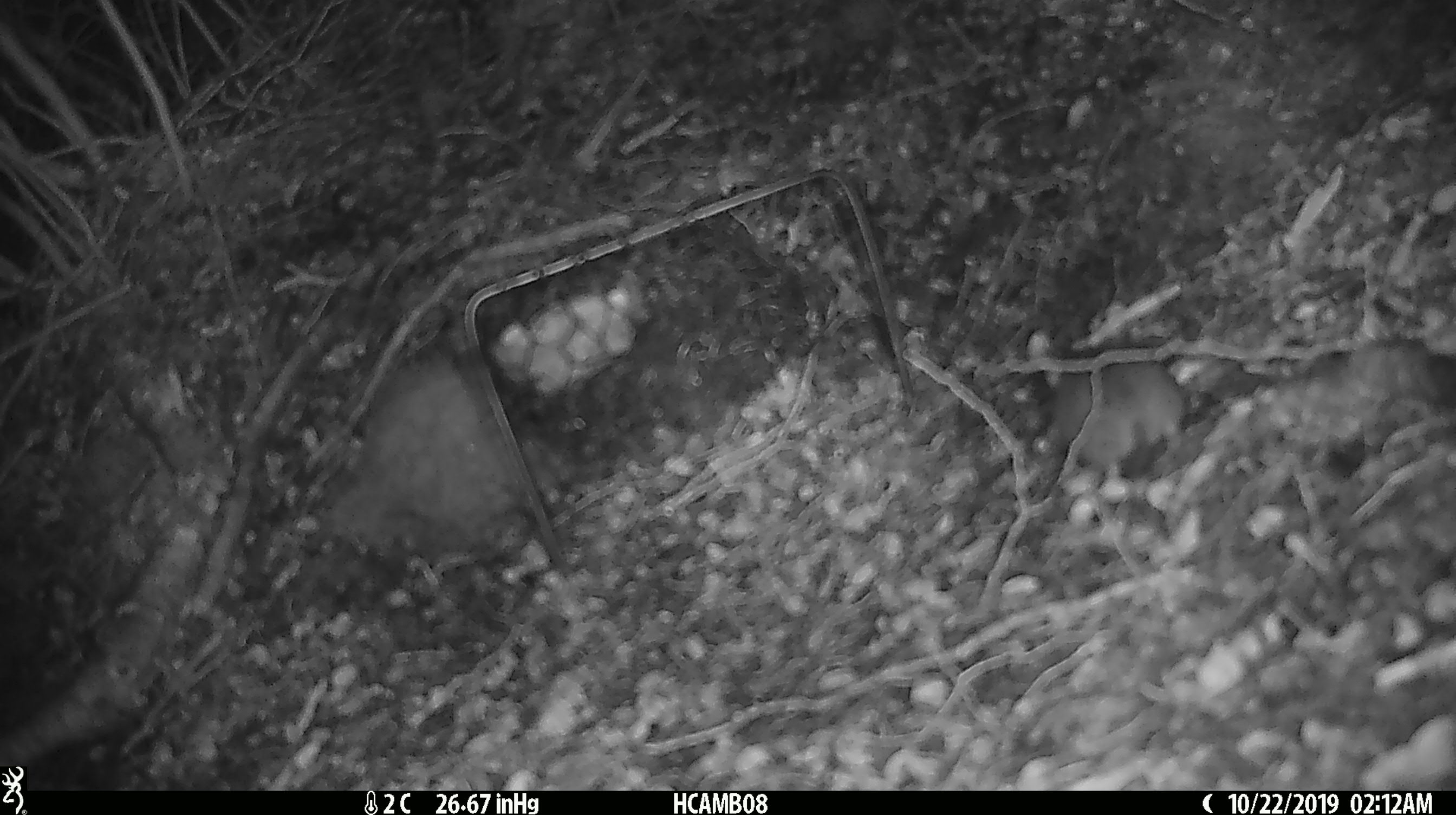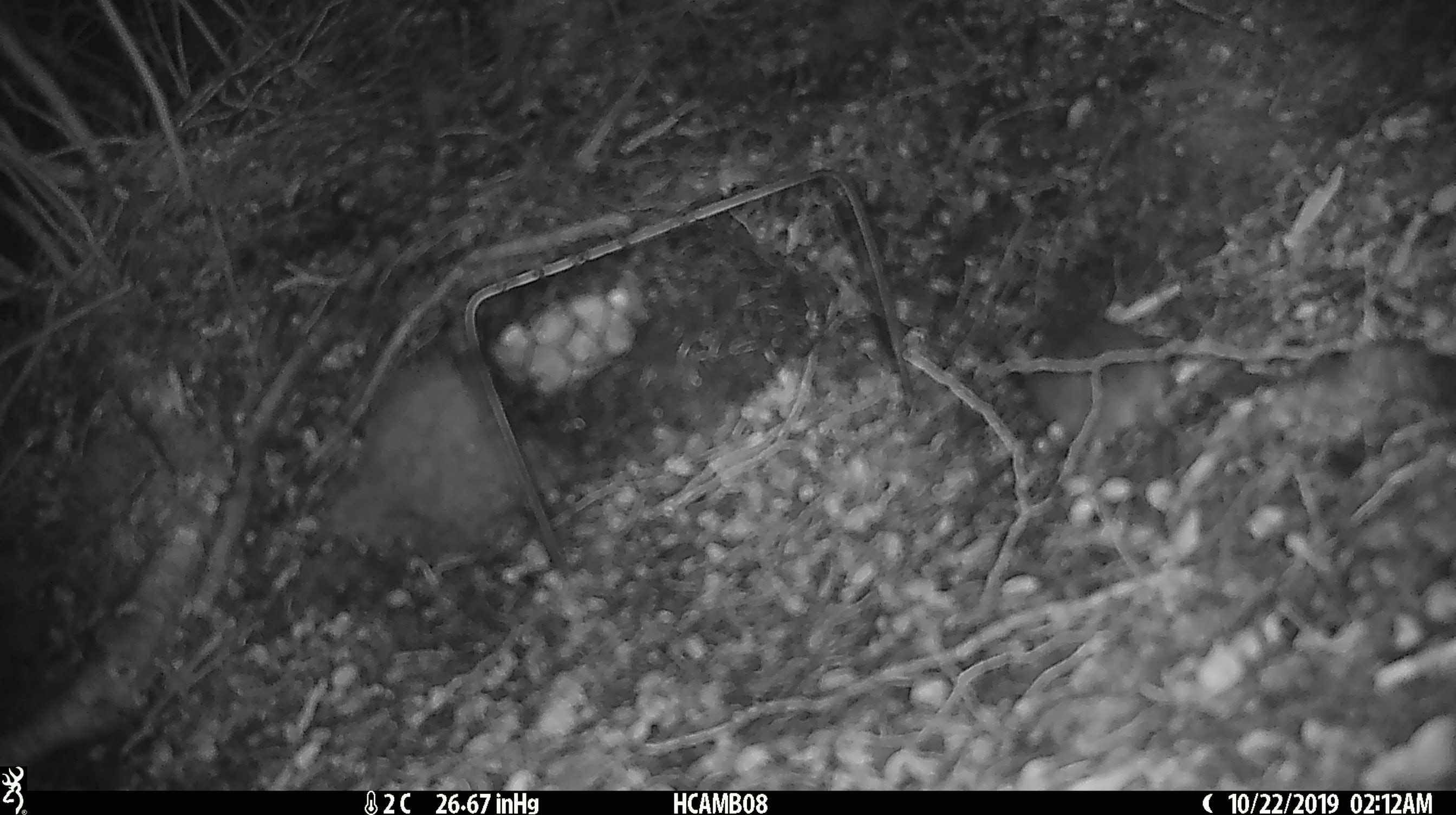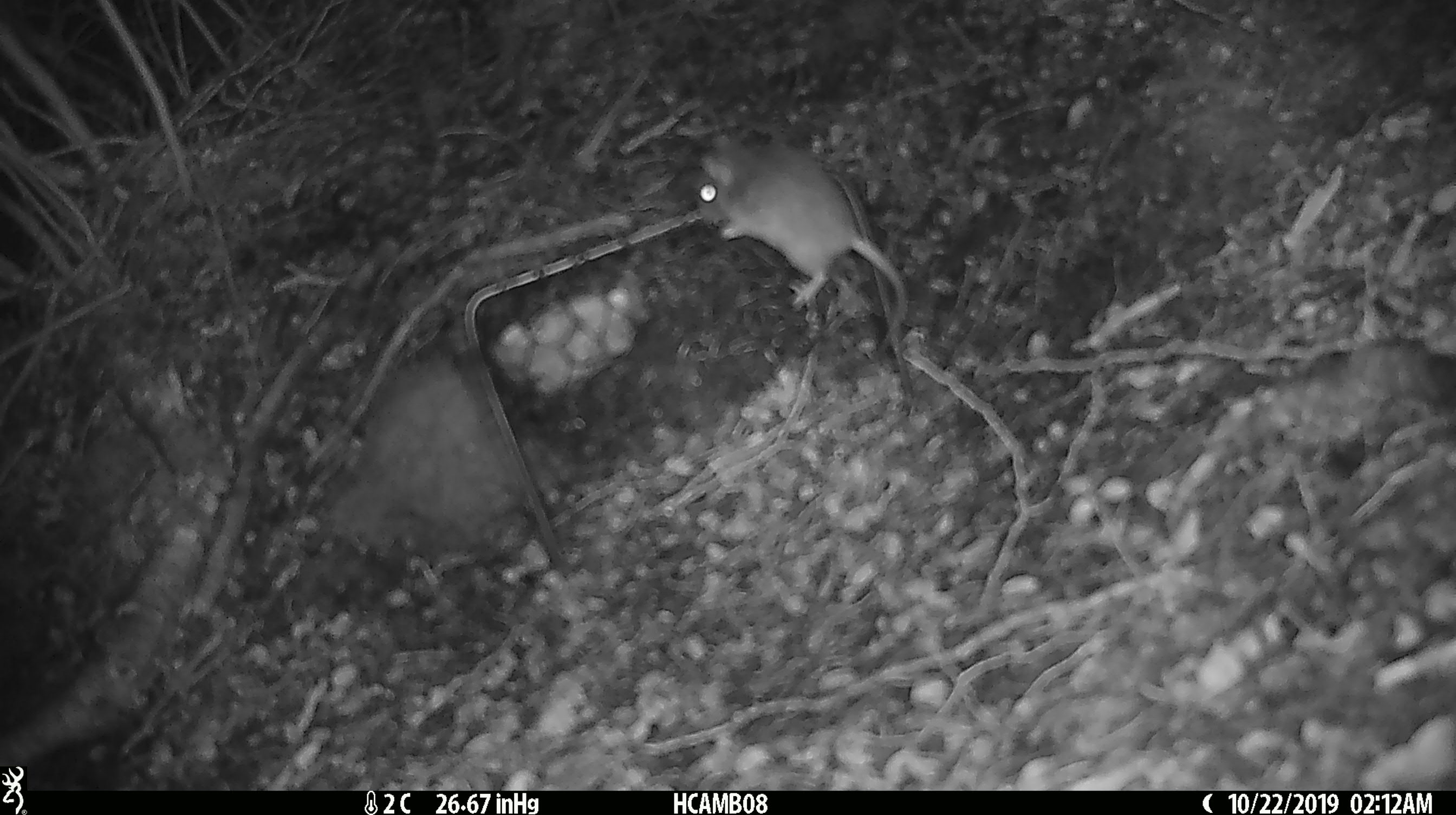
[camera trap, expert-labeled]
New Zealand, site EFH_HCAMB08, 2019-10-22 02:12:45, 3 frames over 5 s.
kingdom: Animalia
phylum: Chordata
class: Mammalia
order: Rodentia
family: Muridae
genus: Mus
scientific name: Mus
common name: mouse